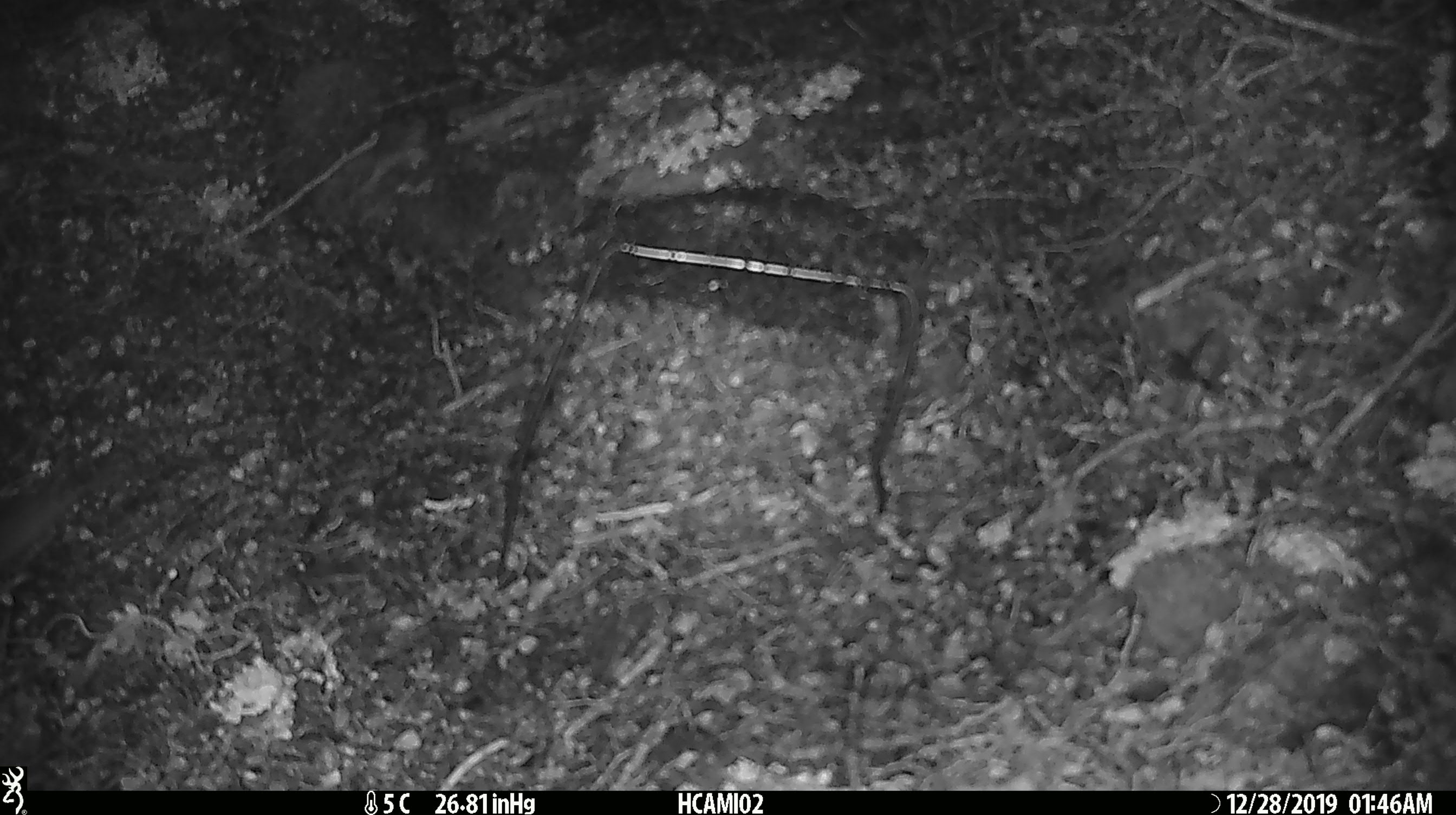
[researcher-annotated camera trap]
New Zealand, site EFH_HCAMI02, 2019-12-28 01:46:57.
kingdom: Animalia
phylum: Chordata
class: Mammalia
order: Rodentia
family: Muridae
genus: Mus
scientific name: Mus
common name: mouse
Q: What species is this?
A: Mouse (Mus).